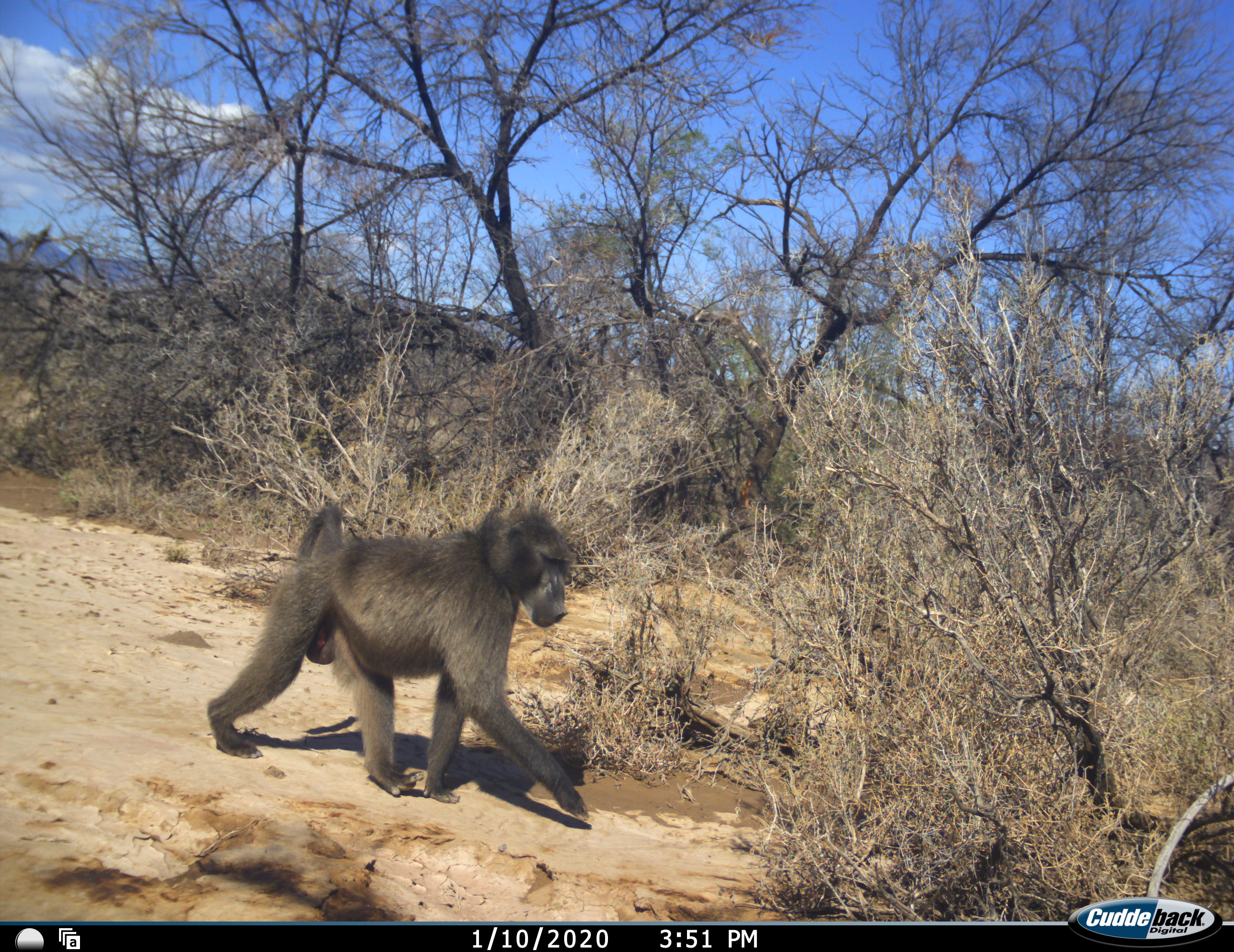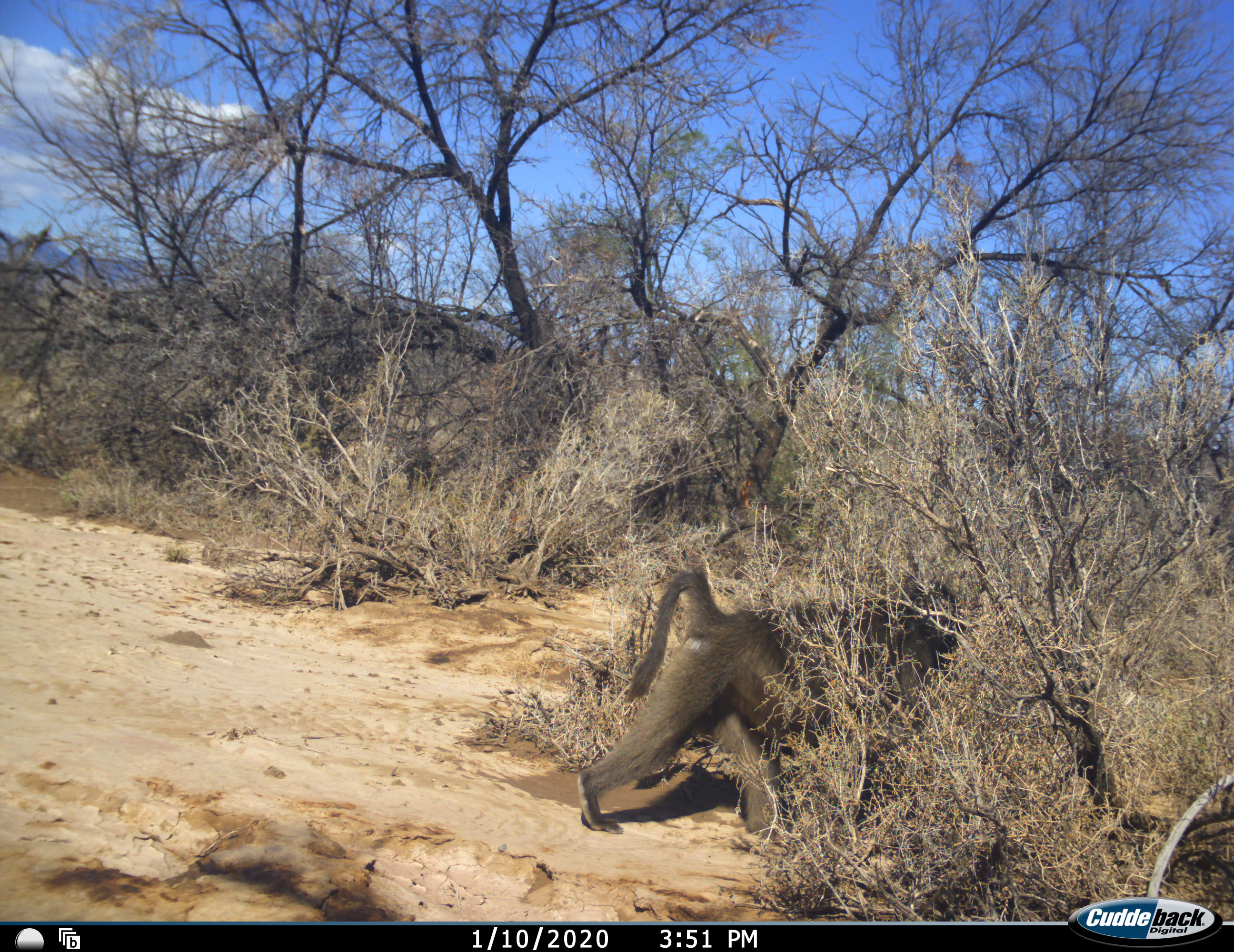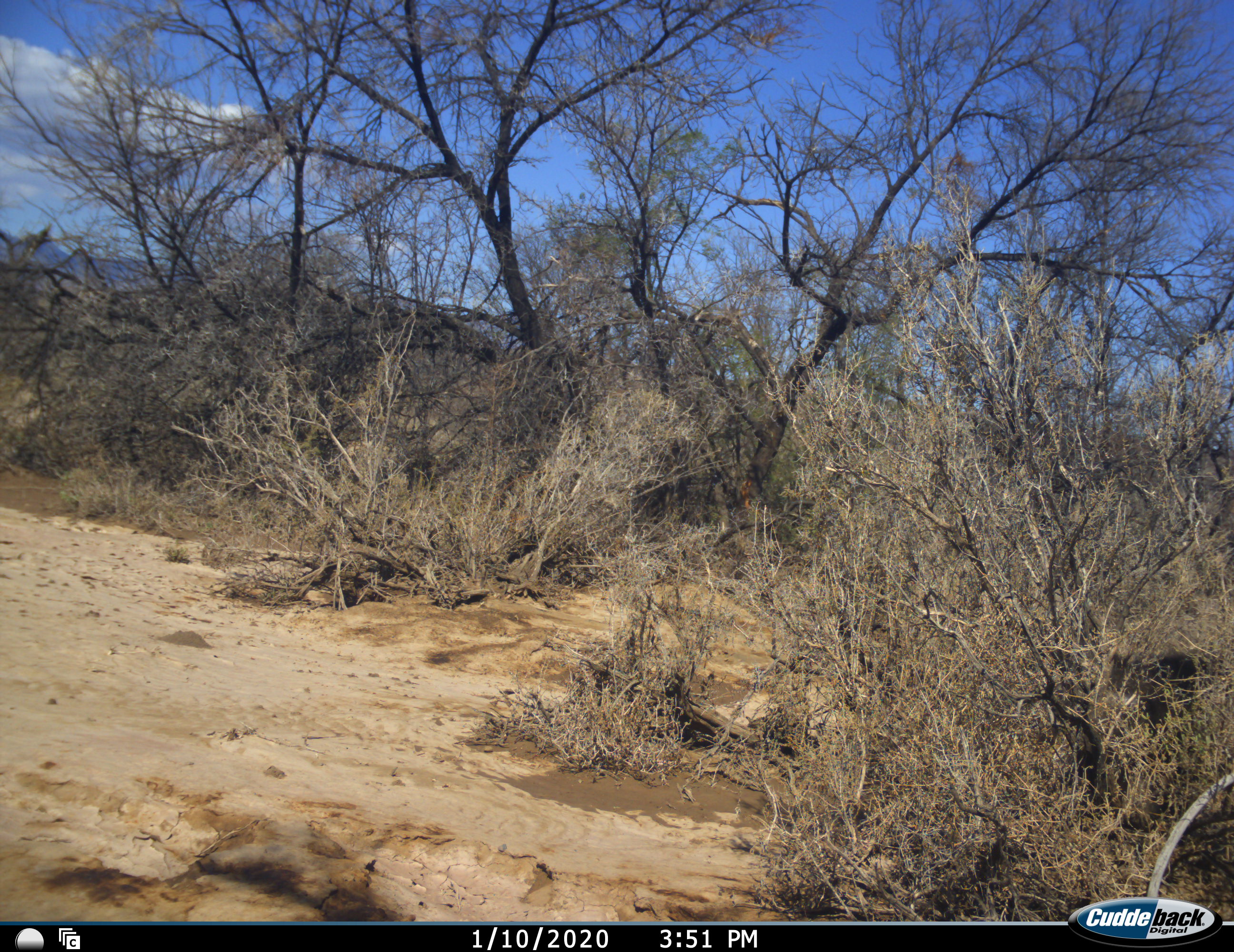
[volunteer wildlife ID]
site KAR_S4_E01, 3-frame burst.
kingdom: Animalia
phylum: Chordata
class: Mammalia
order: Primates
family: Cercopithecidae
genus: Papio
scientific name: Papio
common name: baboon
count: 1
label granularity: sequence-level